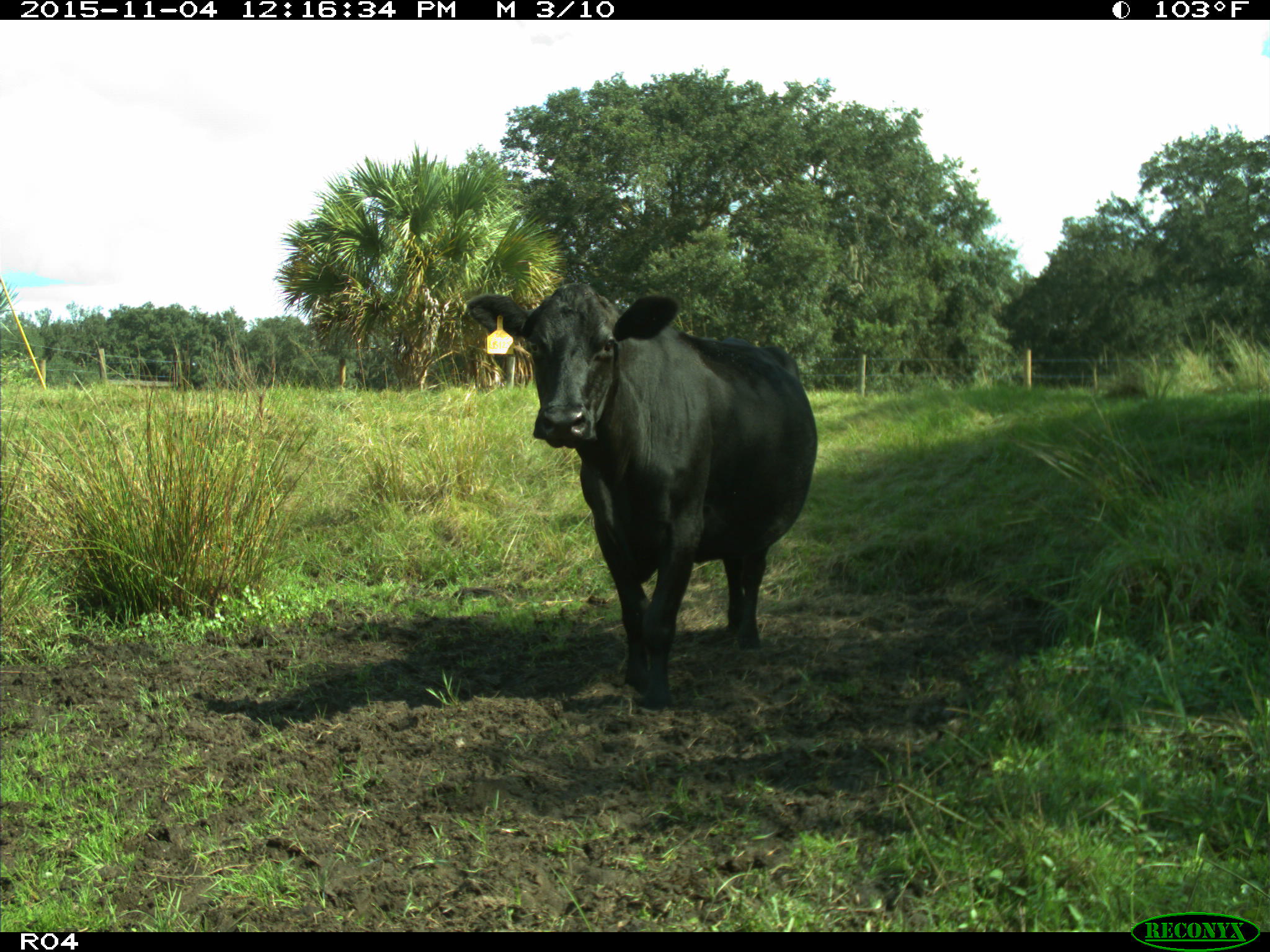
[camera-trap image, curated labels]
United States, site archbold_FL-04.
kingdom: Animalia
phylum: Chordata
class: Mammalia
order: Artiodactyla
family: Bovidae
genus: Bos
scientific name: Bos taurus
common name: domestic cow